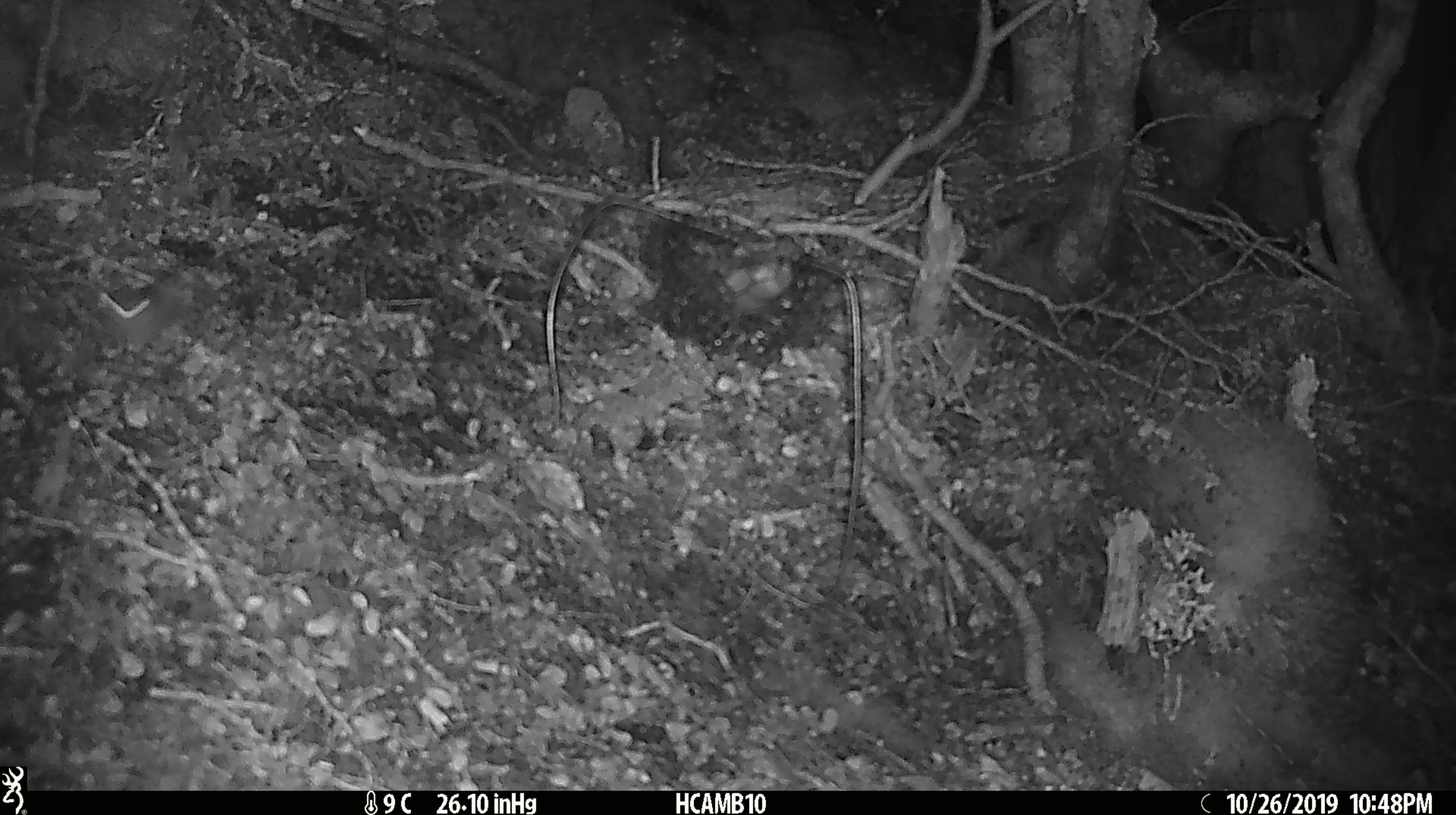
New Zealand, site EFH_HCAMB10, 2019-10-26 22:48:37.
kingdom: Animalia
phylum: Chordata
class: Mammalia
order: Rodentia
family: Muridae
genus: Mus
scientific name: Mus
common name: mouse